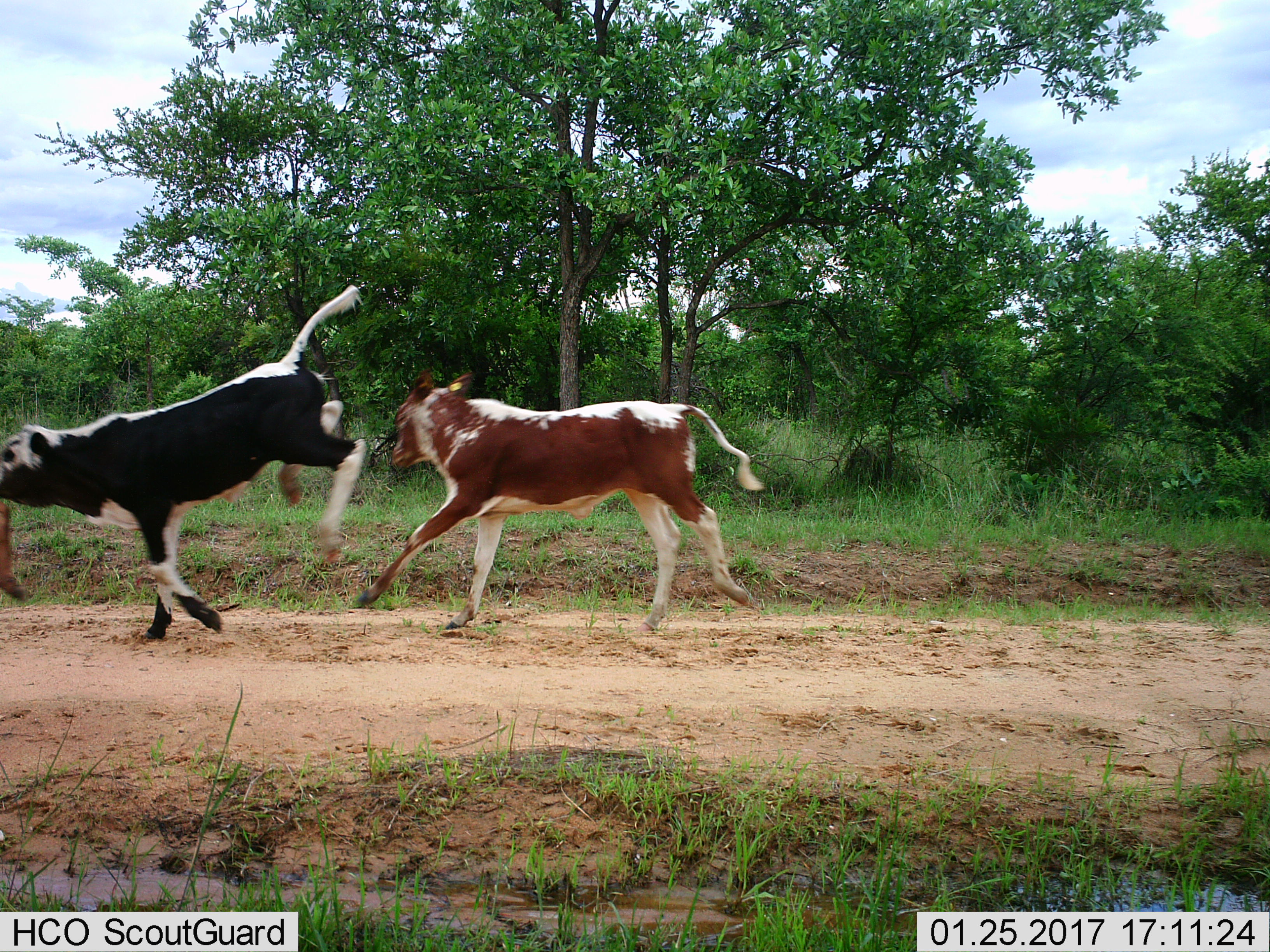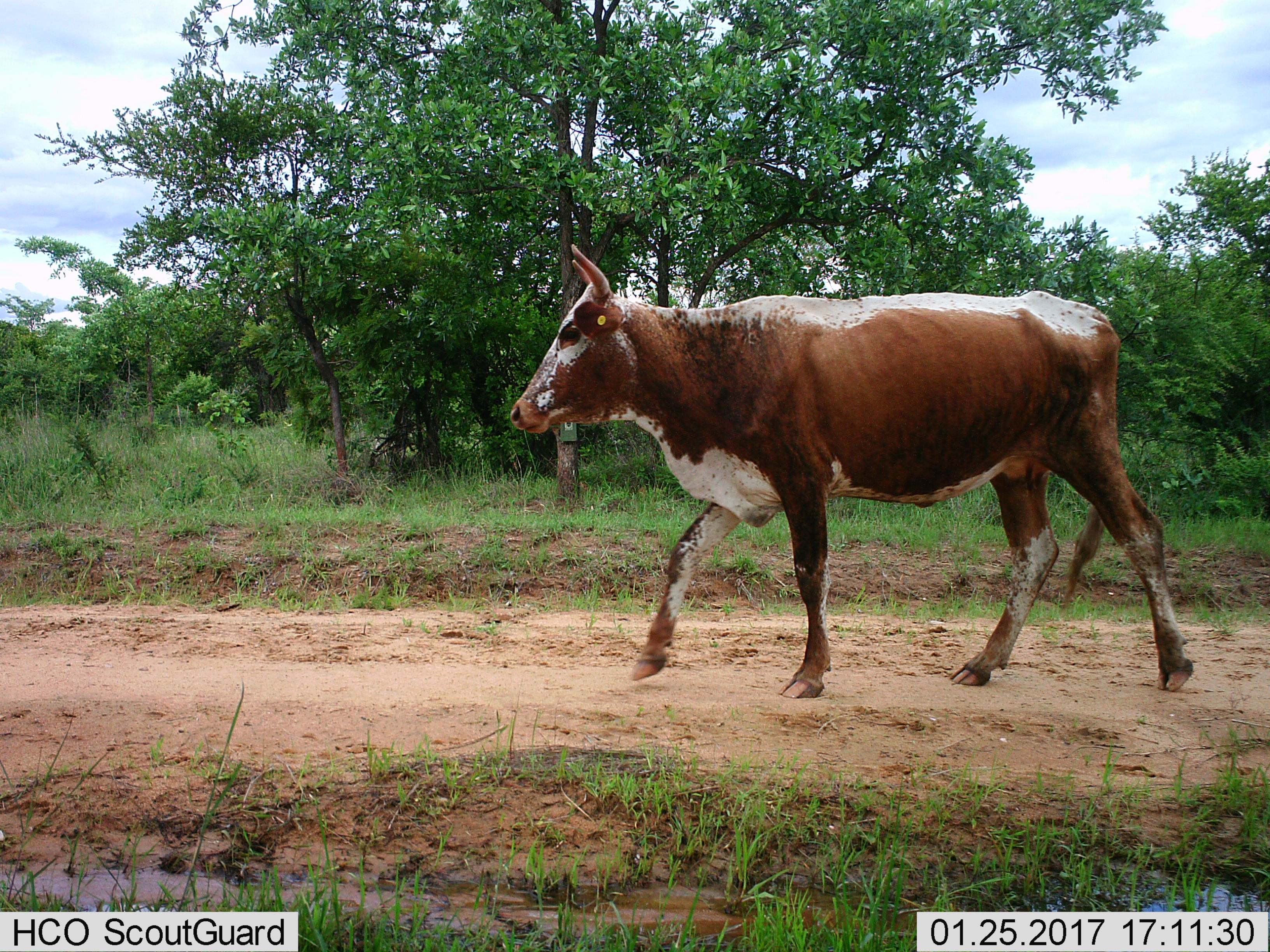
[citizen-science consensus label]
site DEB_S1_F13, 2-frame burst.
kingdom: Animalia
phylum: Chordata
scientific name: Vertebrata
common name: domestic animal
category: domesticanimal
Domesticanimal (domestic animal) (Vertebrata), count 3. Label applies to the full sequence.